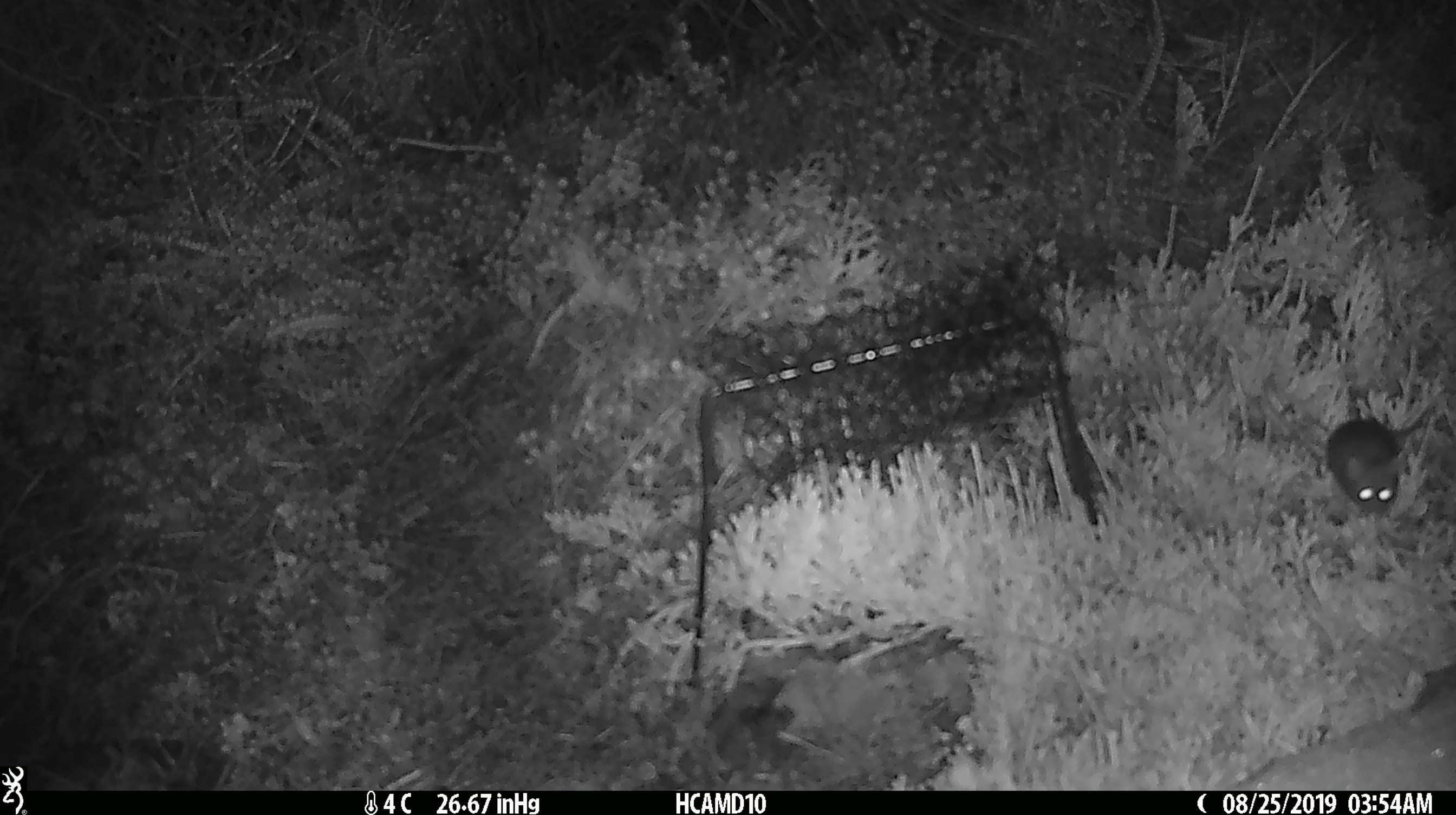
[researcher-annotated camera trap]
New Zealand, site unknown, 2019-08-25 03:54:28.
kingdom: Animalia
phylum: Chordata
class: Mammalia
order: Rodentia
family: Muridae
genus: Mus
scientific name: Mus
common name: mouse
Mouse (Mus).